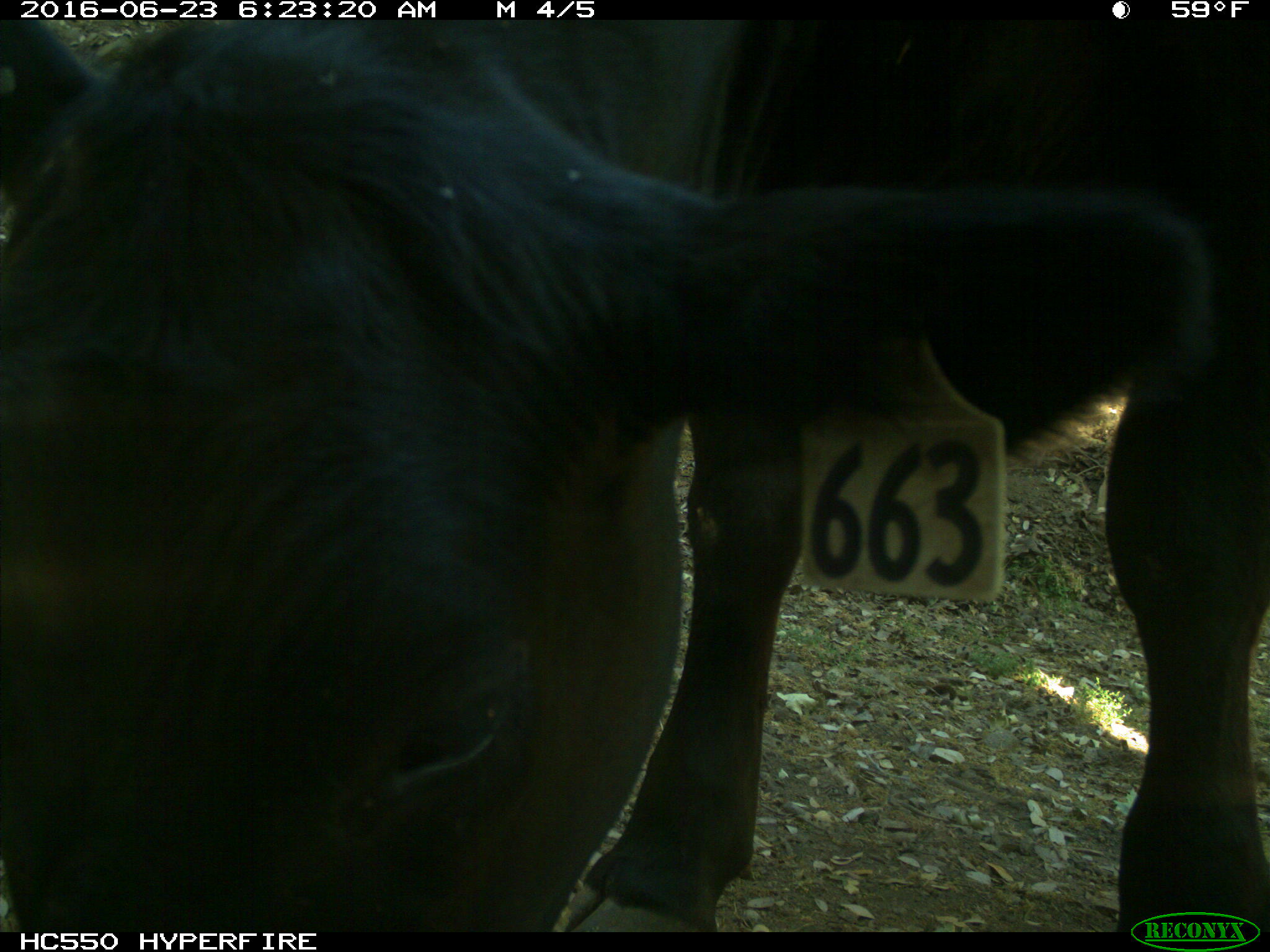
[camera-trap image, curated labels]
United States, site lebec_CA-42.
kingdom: Animalia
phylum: Chordata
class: Mammalia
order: Artiodactyla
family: Bovidae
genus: Bos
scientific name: Bos taurus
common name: domestic cow